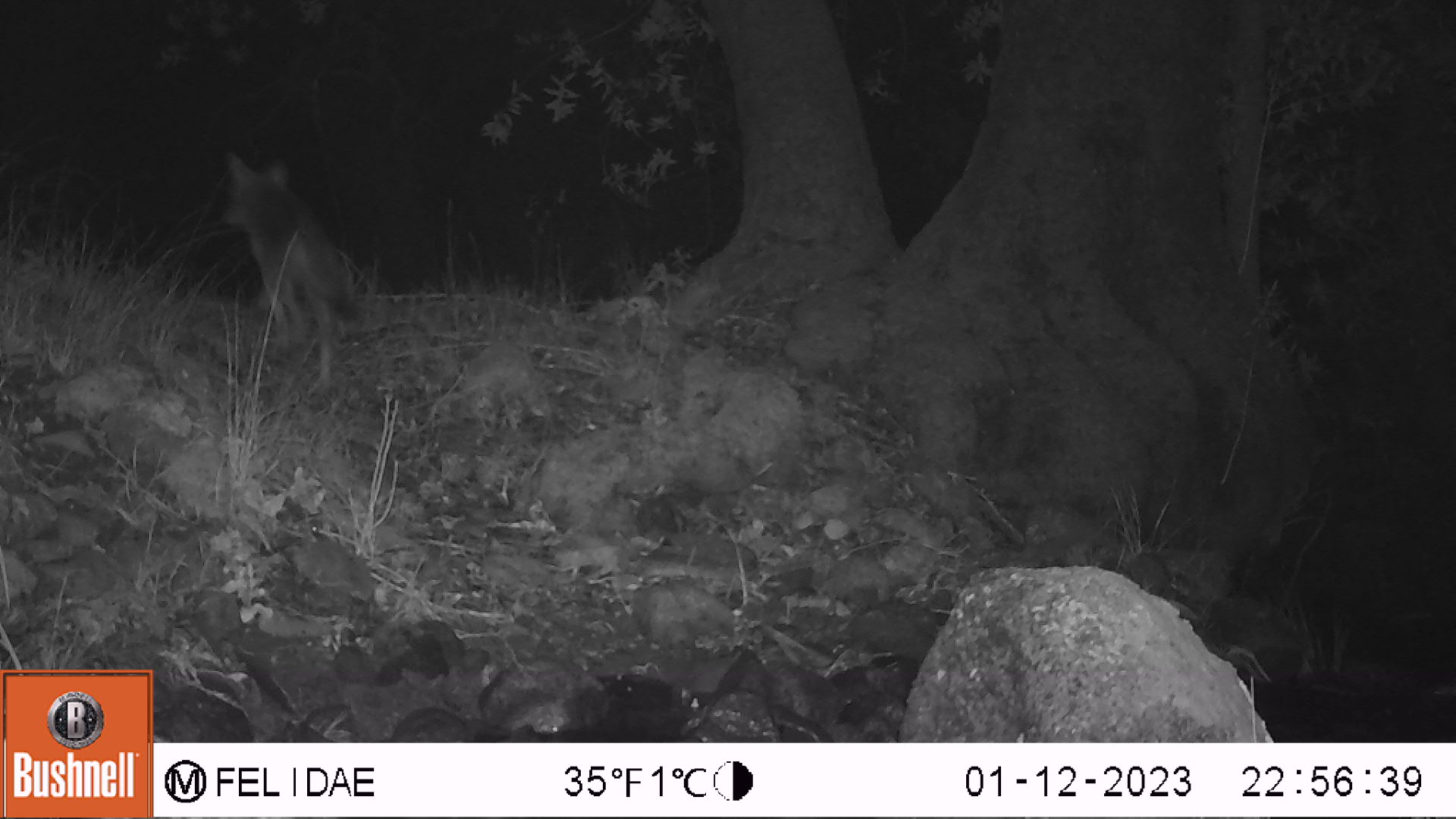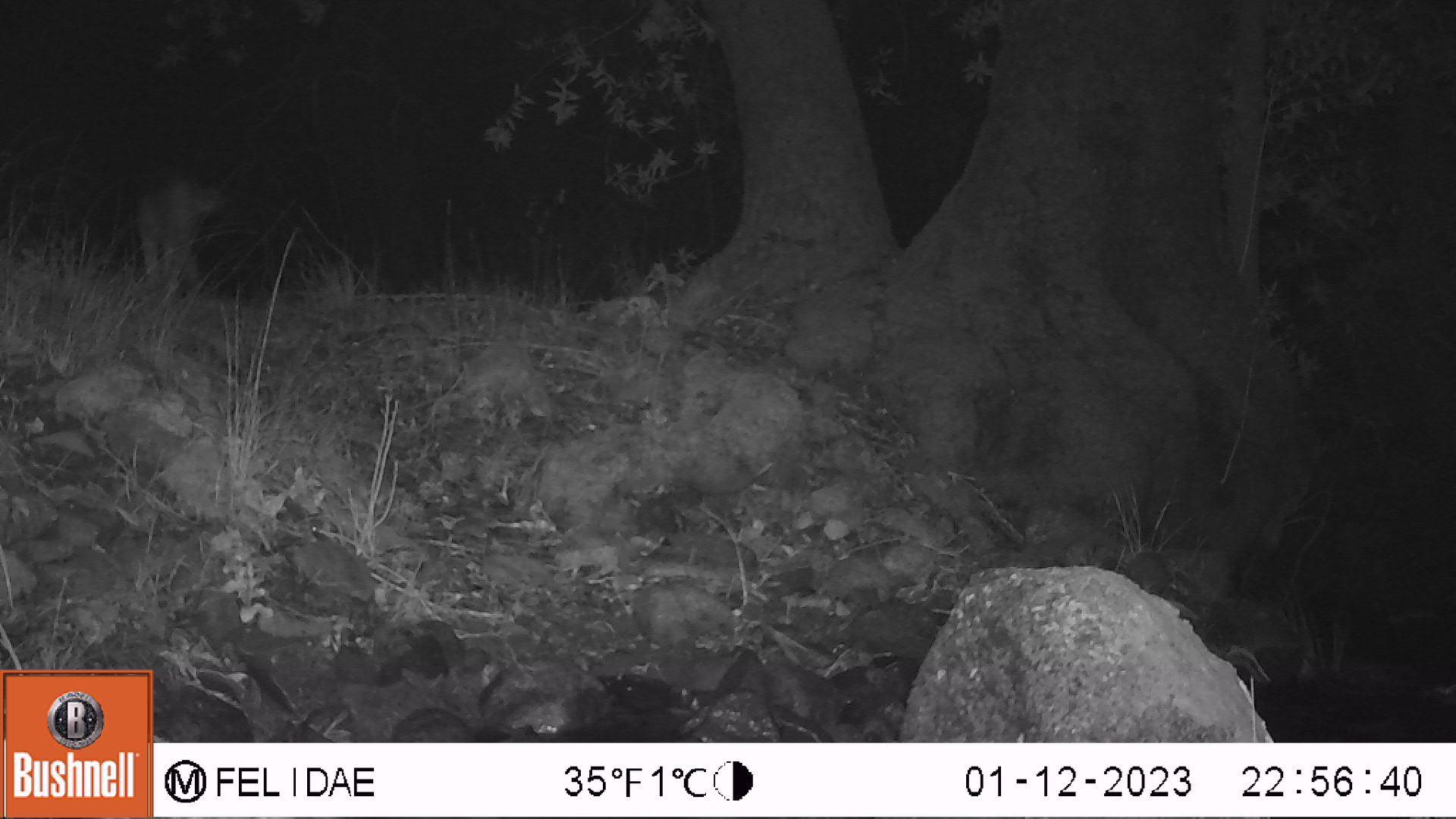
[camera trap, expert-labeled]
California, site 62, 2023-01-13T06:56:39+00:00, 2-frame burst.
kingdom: Animalia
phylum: Chordata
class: Mammalia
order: Carnivora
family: Canidae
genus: Canis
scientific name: Canis latrans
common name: coyote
Coyote (Canis latrans).